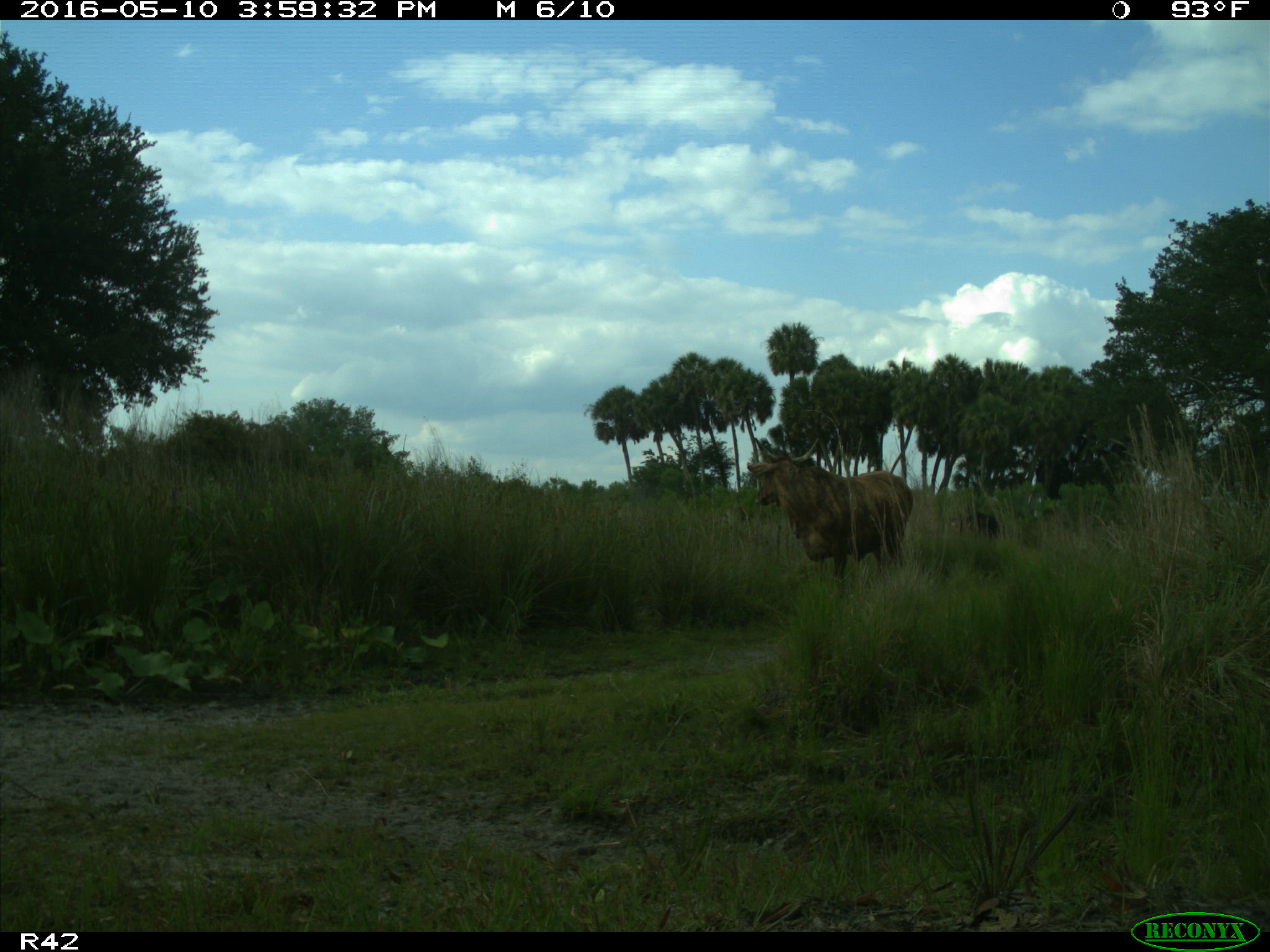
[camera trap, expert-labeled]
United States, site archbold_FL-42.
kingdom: Animalia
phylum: Chordata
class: Mammalia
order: Artiodactyla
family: Bovidae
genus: Bos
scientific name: Bos taurus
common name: domestic cow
Bos taurus (domestic cow).